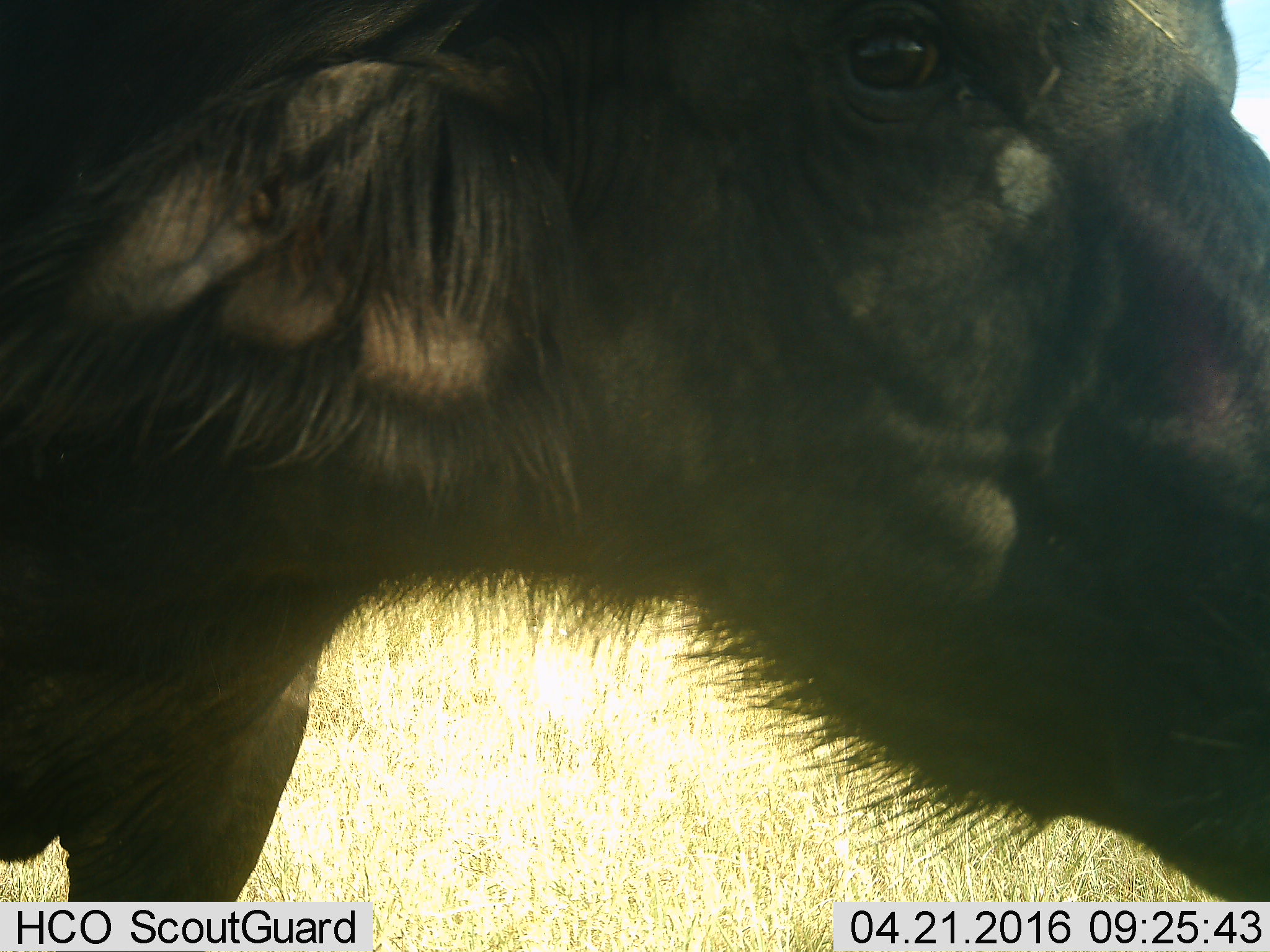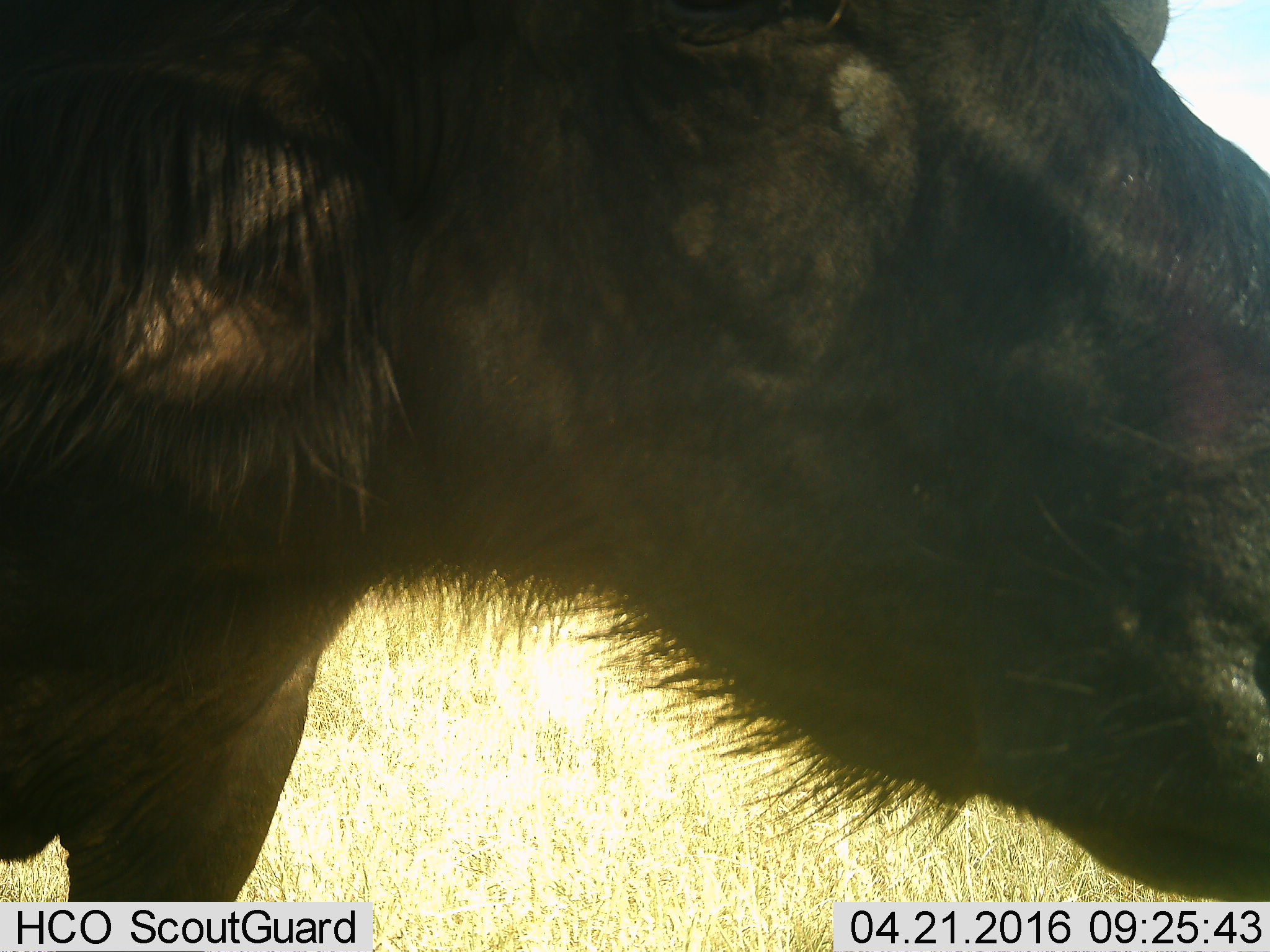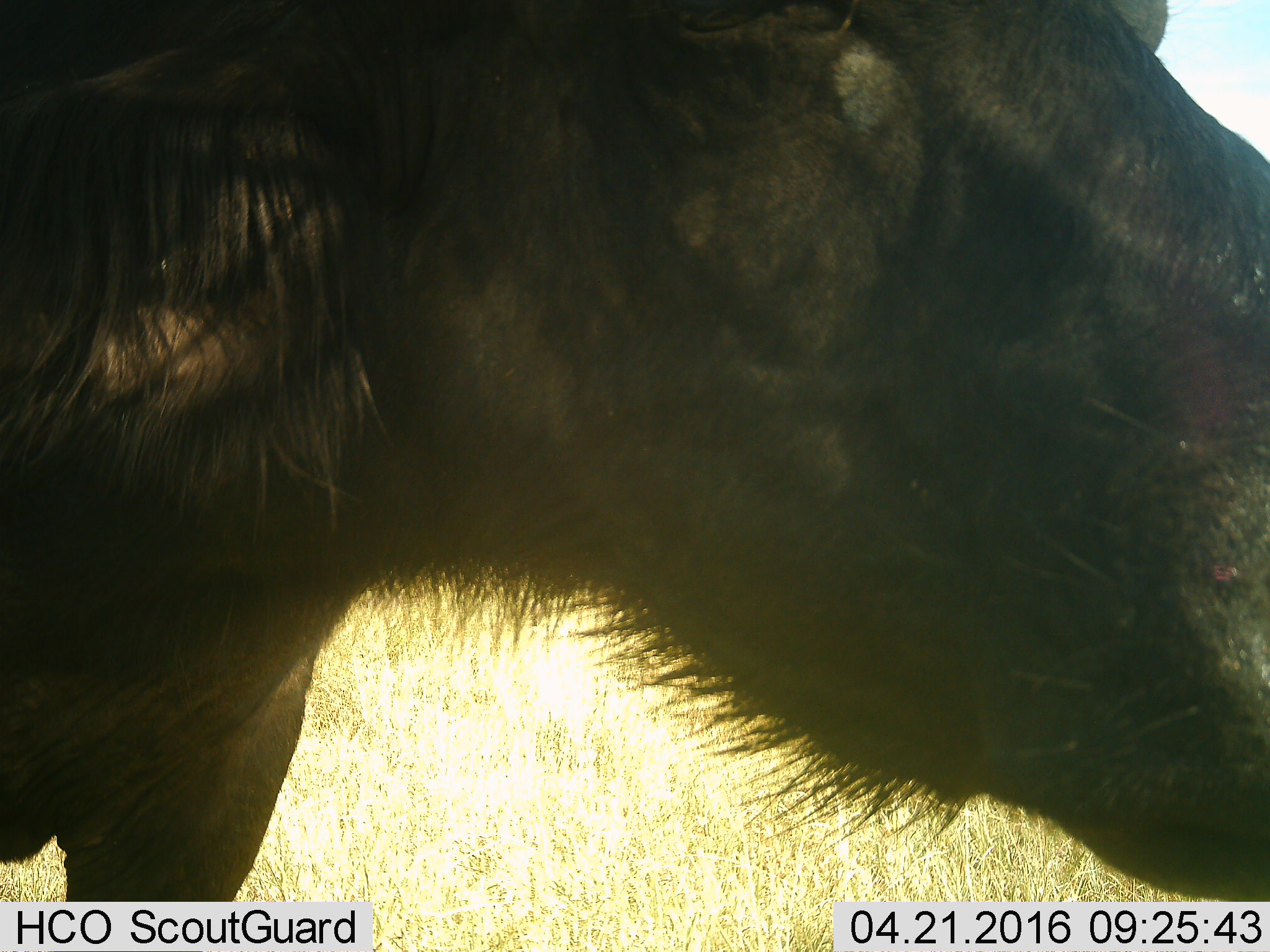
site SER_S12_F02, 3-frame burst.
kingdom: Animalia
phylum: Chordata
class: Mammalia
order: Artiodactyla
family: Bovidae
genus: Syncerus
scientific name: Syncerus caffer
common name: african buffalo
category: buffalo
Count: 1.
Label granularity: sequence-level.